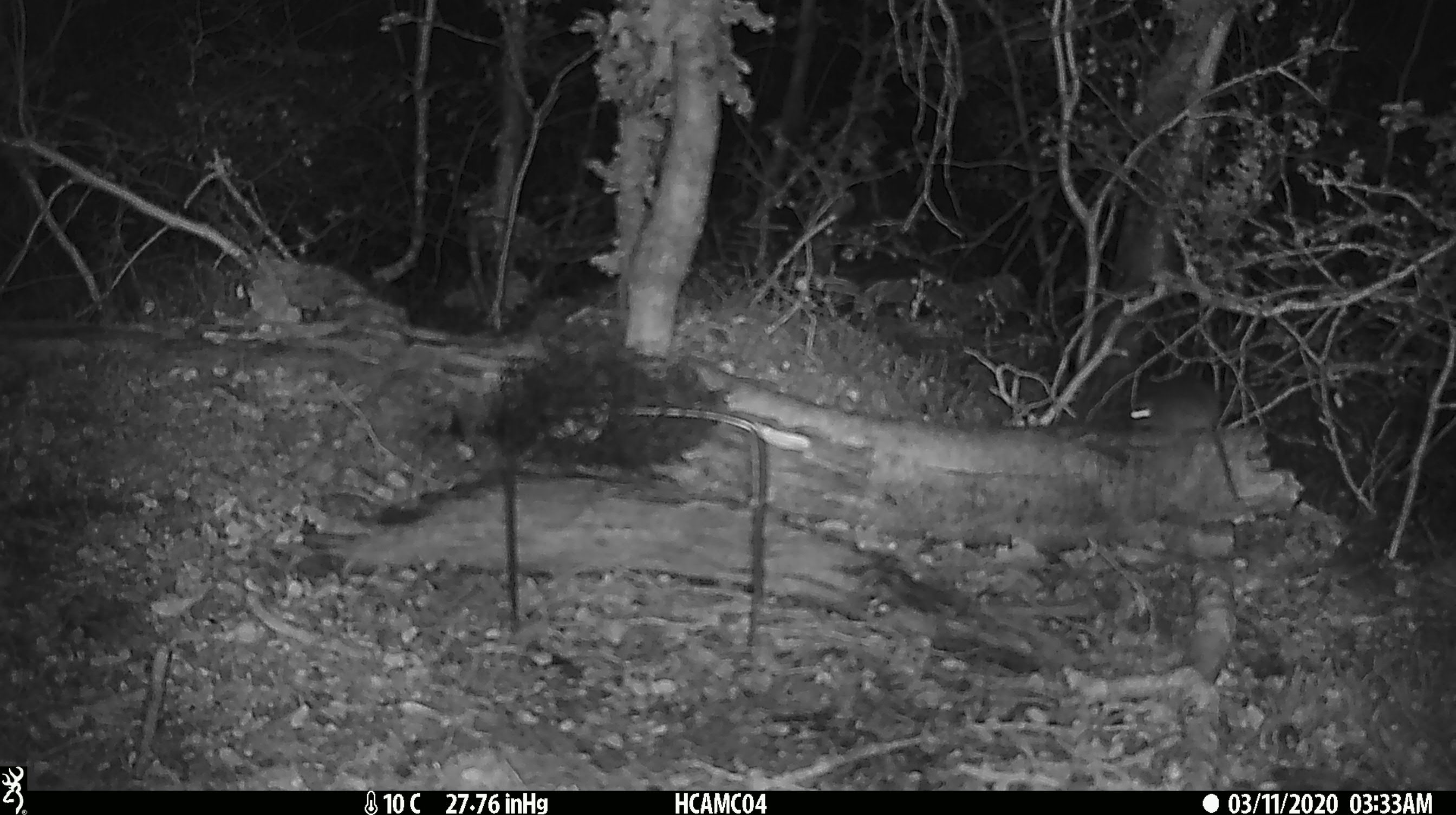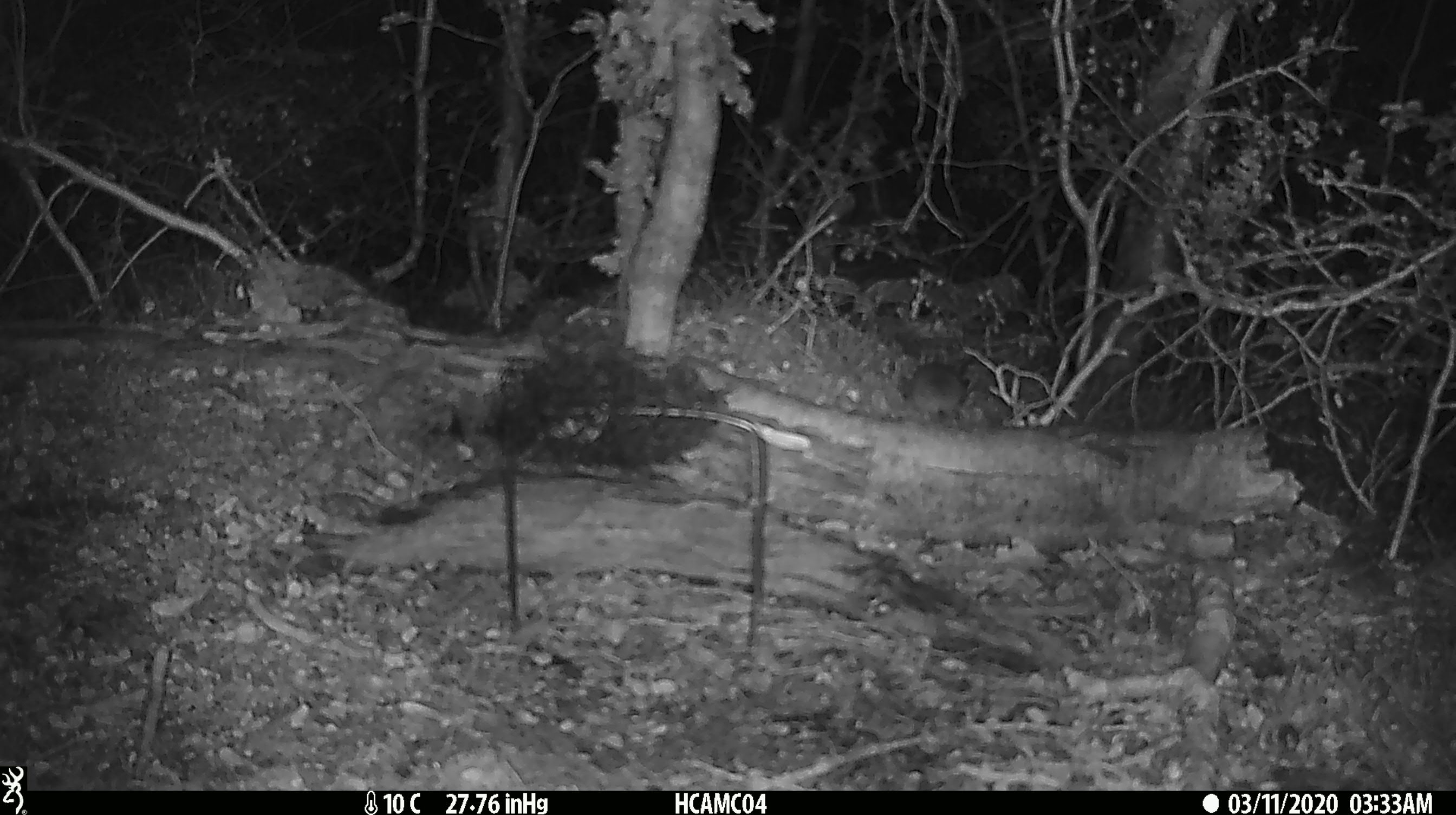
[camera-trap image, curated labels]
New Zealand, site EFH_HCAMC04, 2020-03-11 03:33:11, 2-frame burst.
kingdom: Animalia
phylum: Chordata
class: Mammalia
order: Rodentia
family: Muridae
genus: Mus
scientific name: Mus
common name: mouse